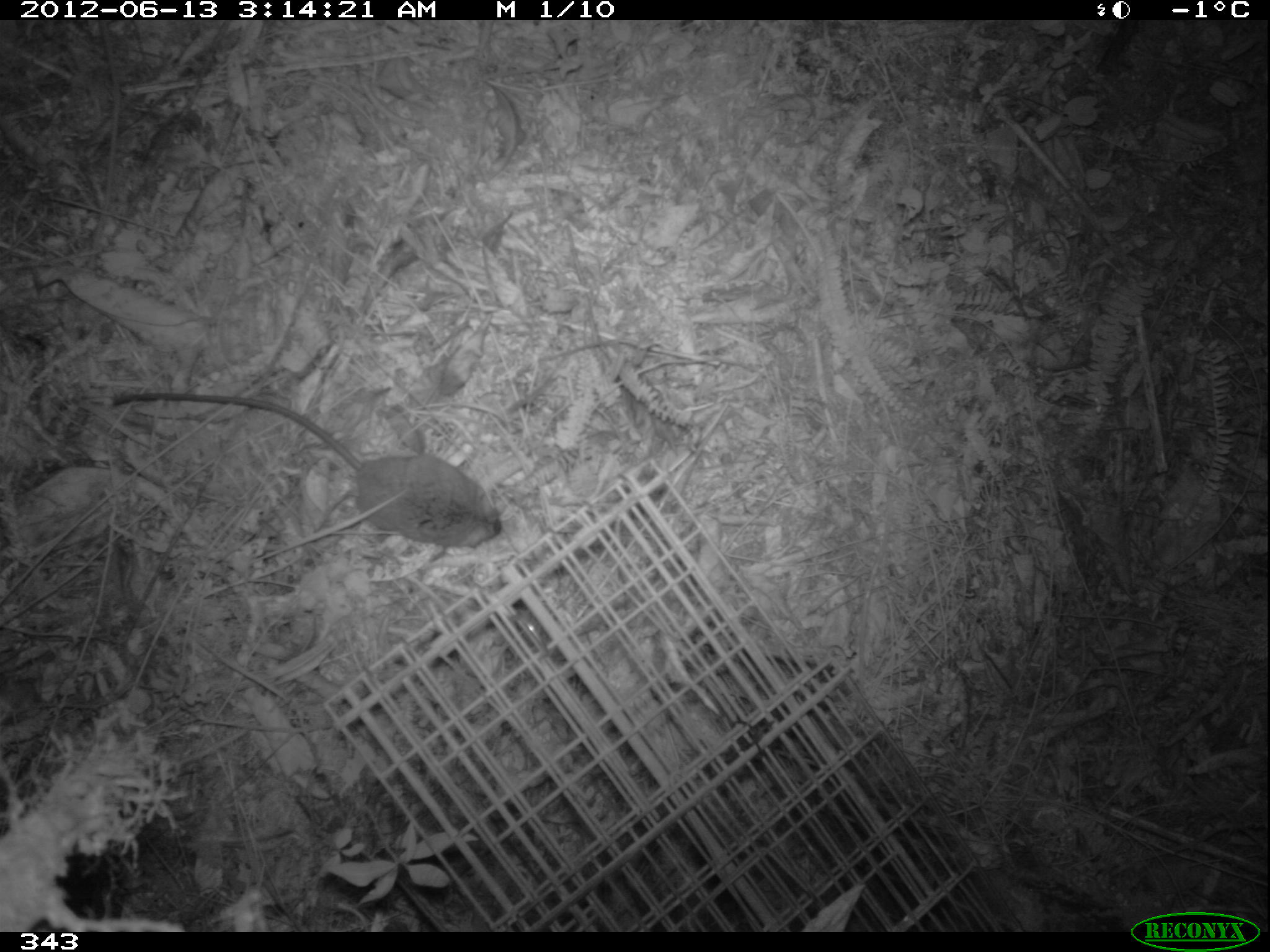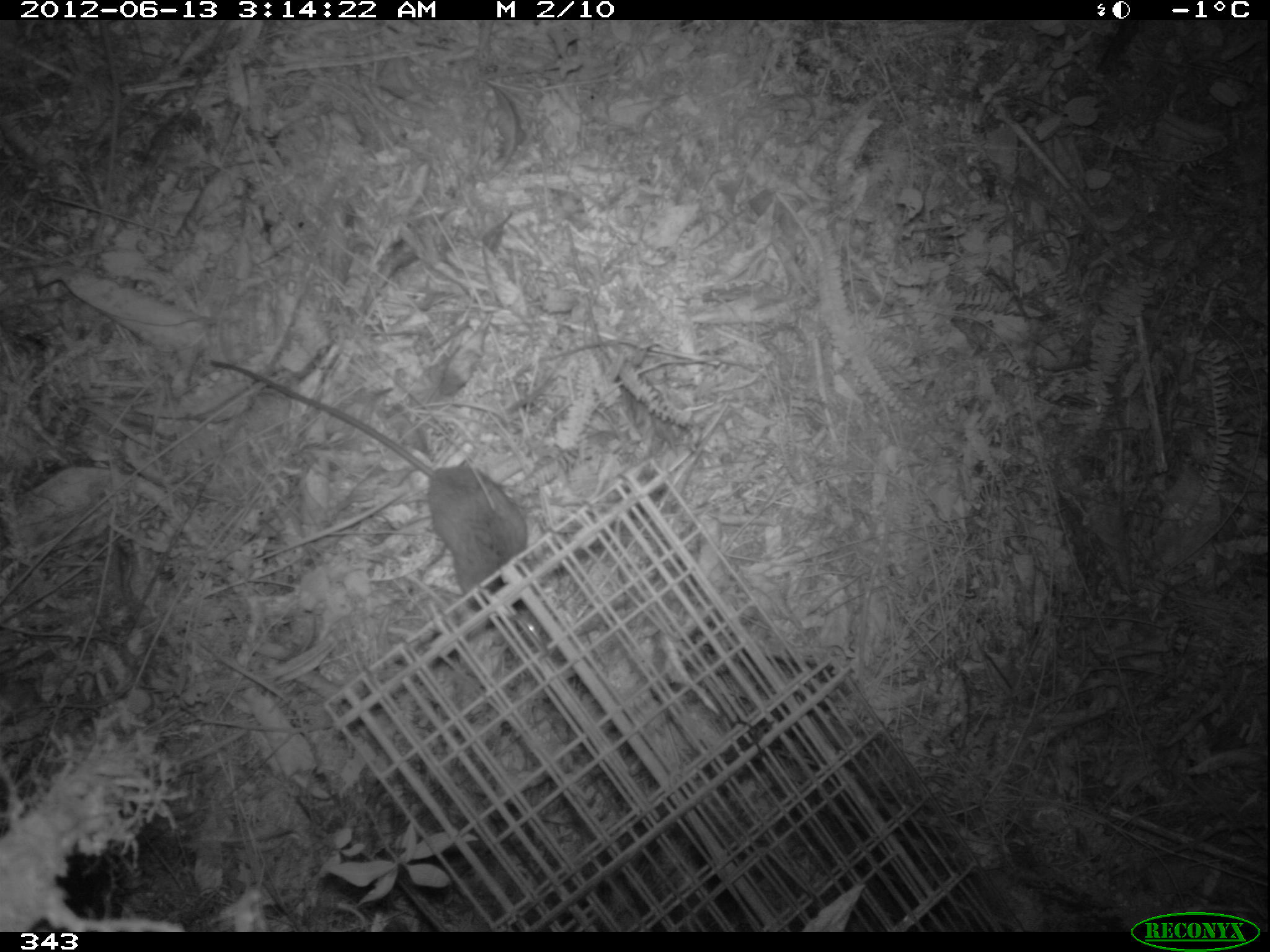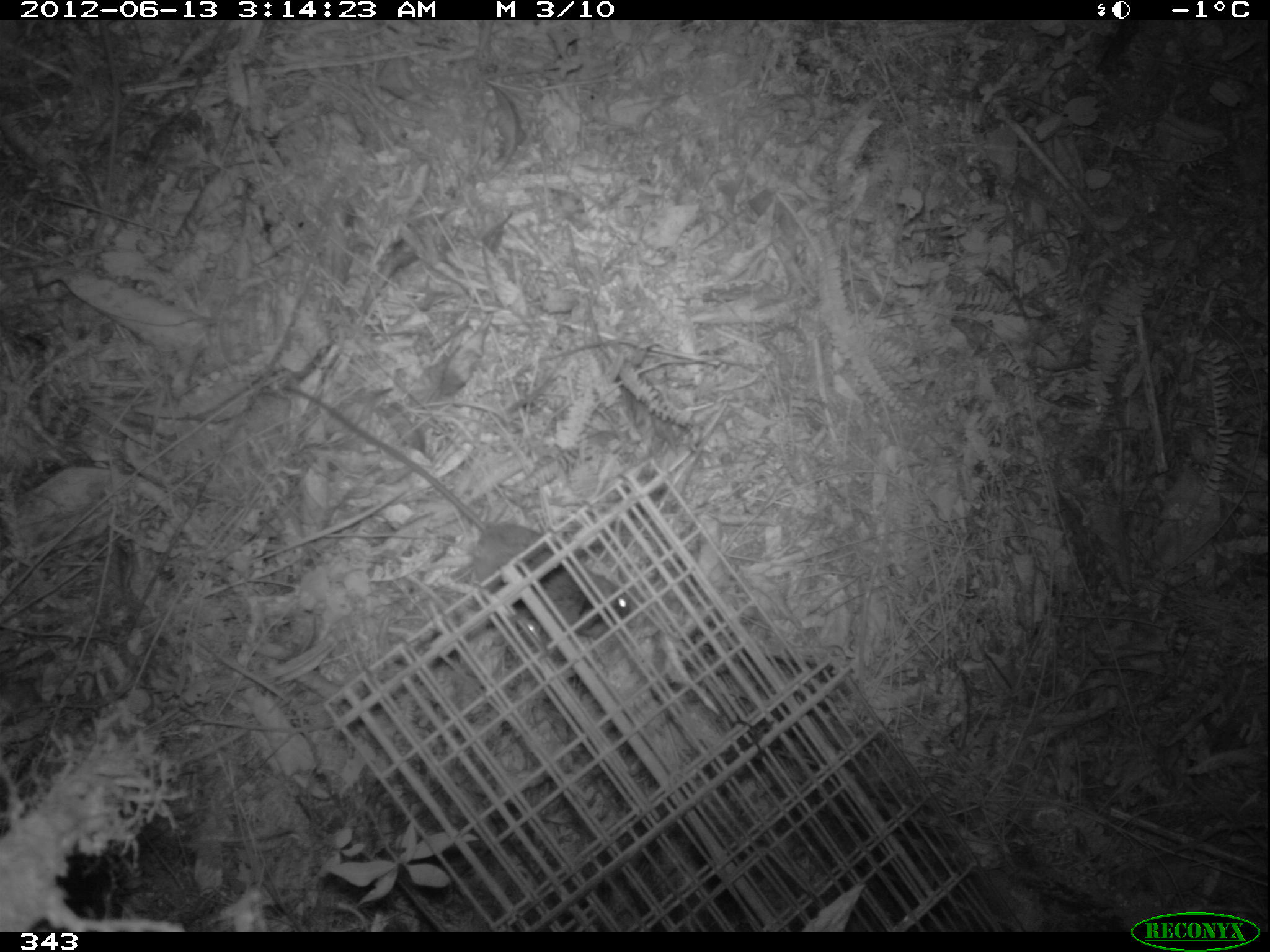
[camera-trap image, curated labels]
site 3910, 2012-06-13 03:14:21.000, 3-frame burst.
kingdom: Animalia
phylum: Chordata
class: Mammalia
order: Rodentia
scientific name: Rodentia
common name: rodents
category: unknown rodent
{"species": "unknown rodent (rodents) (Rodentia)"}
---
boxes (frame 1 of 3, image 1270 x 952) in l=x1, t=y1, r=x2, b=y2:
unknown rodent: l=111, t=392, r=502, b=548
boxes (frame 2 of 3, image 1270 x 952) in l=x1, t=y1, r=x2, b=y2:
unknown rodent: l=211, t=359, r=529, b=620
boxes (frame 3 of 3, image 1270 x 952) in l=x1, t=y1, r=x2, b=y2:
unknown rodent: l=279, t=385, r=633, b=637